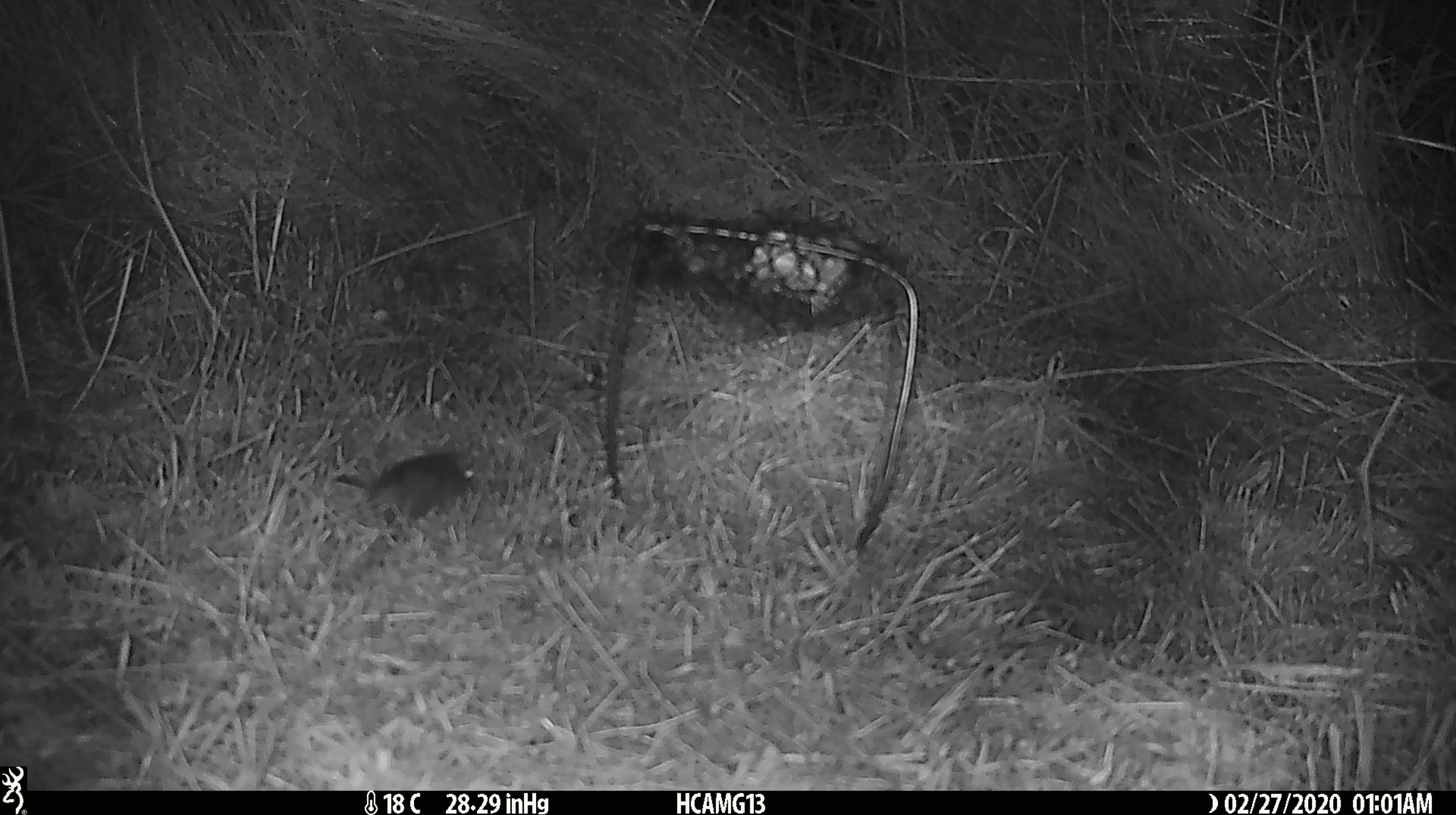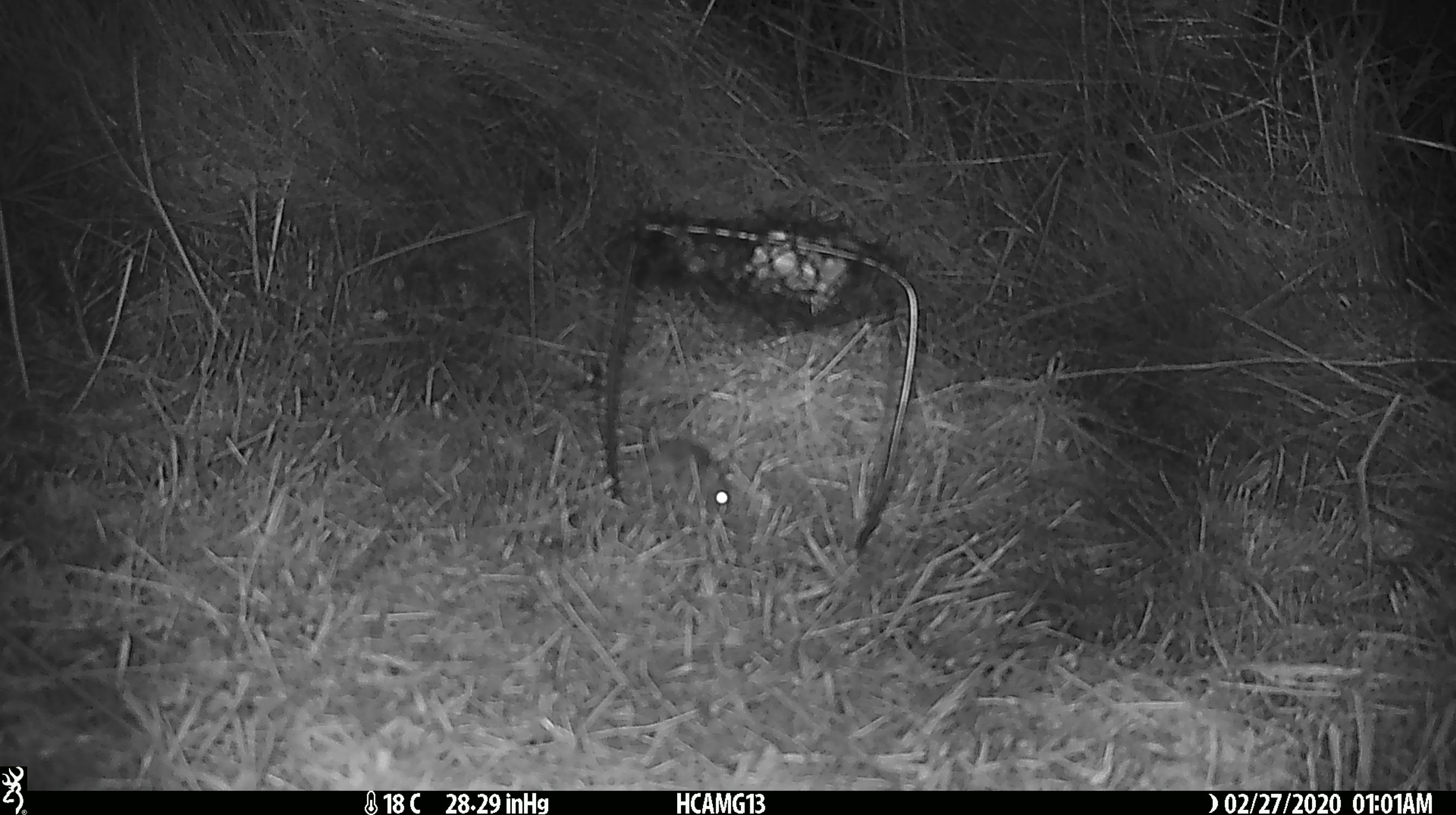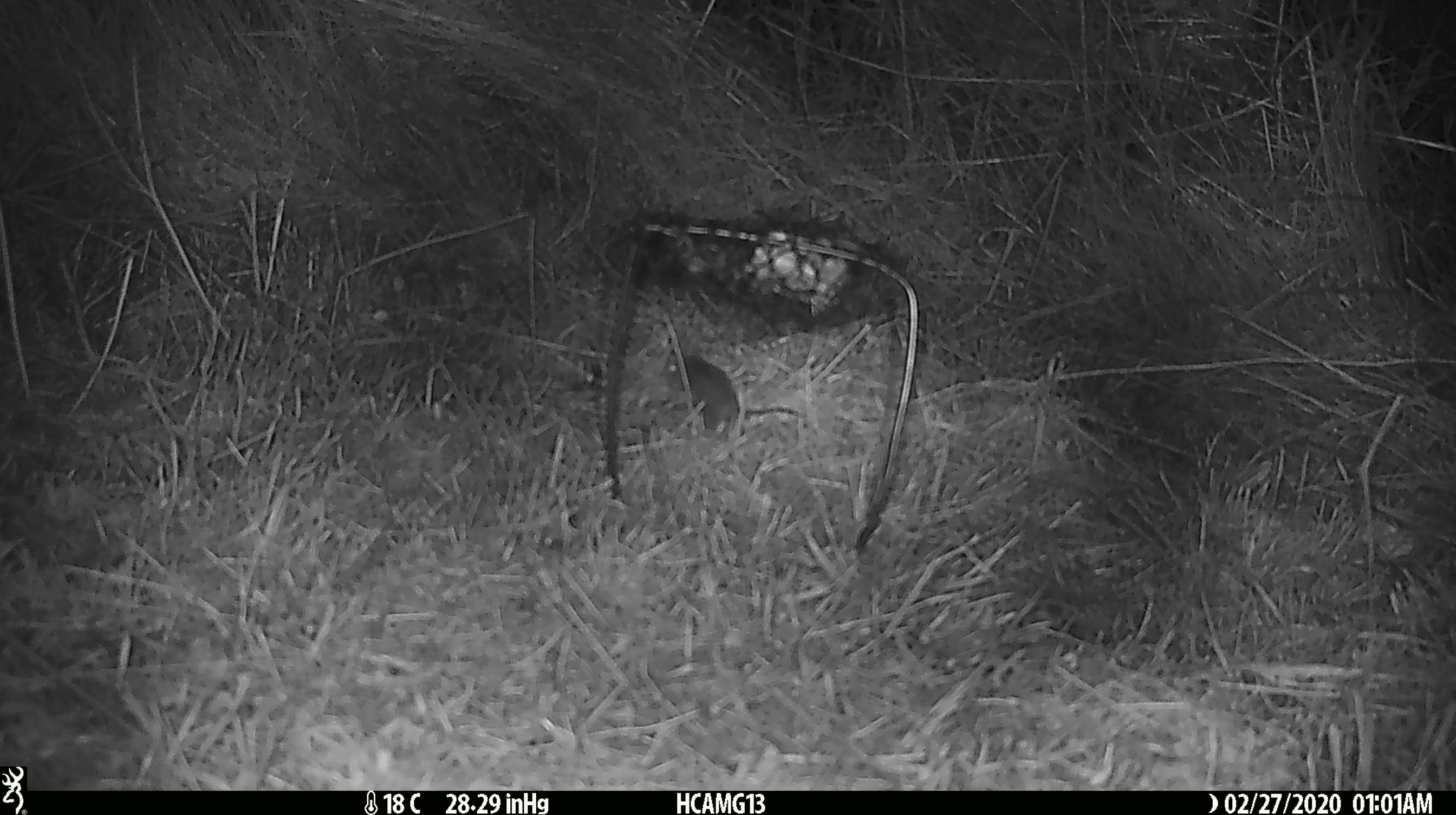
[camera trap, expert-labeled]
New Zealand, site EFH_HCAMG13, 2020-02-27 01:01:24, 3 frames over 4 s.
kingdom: Animalia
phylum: Chordata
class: Mammalia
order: Rodentia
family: Muridae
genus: Mus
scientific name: Mus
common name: mouse